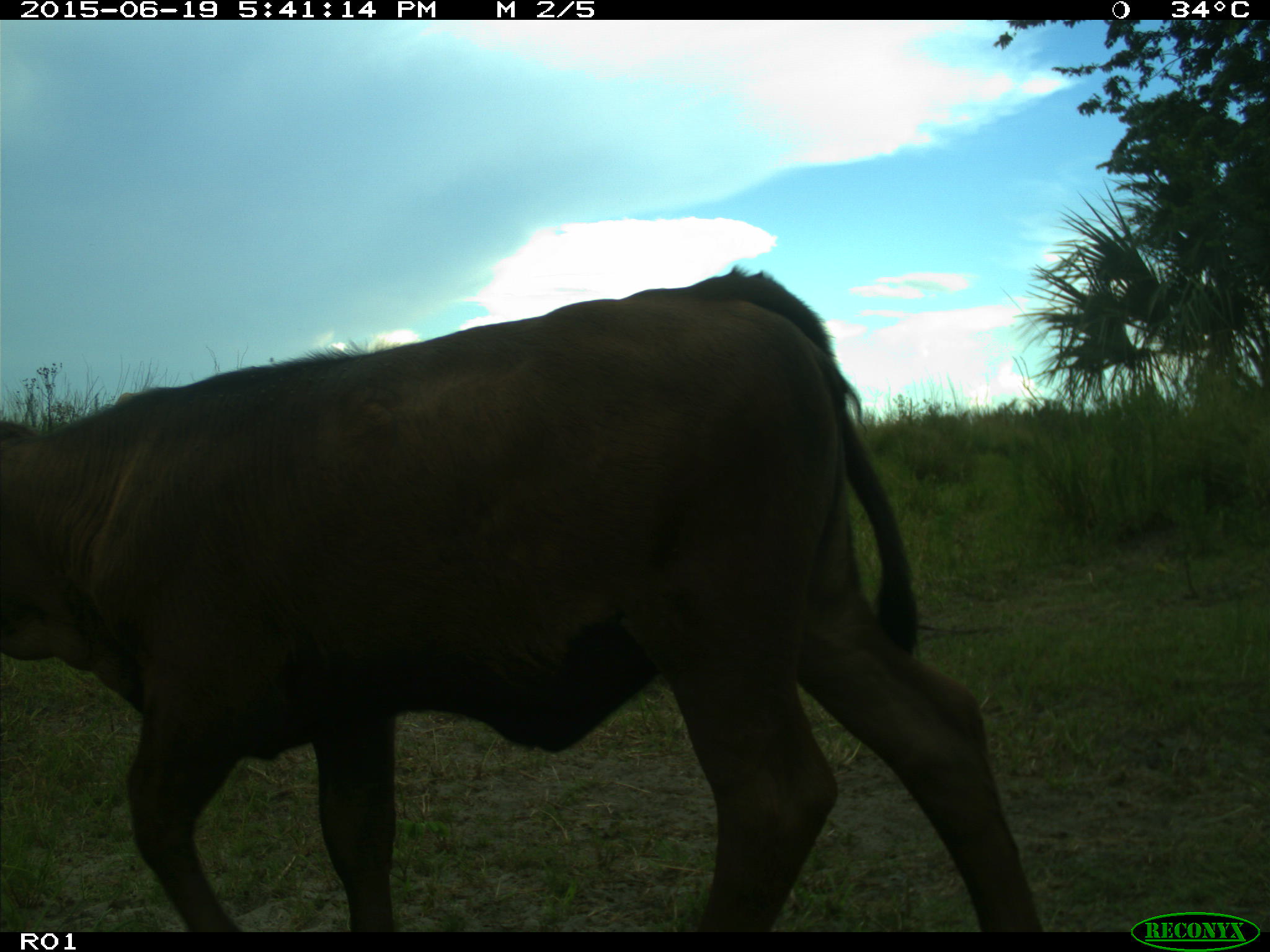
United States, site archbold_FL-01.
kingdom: Animalia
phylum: Chordata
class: Mammalia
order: Artiodactyla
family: Bovidae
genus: Bos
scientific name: Bos taurus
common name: domestic cow